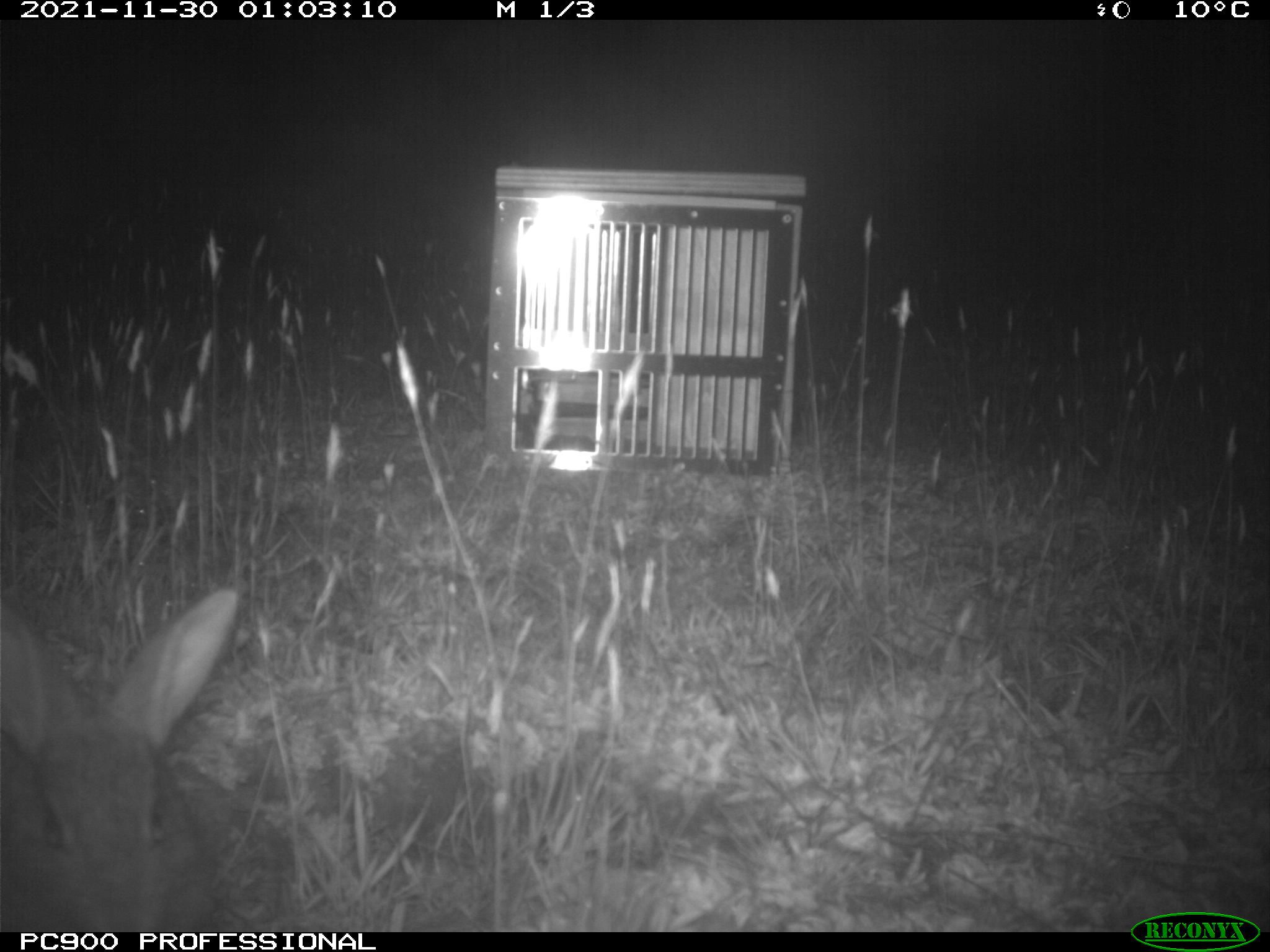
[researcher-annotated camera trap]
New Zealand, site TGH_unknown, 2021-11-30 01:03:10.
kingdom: Animalia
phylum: Chordata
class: Mammalia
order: Lagomorpha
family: Leporidae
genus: Oryctolagus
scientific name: Oryctolagus cuniculus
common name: european rabbit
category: rabbit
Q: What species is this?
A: Rabbit (european rabbit) (Oryctolagus cuniculus).